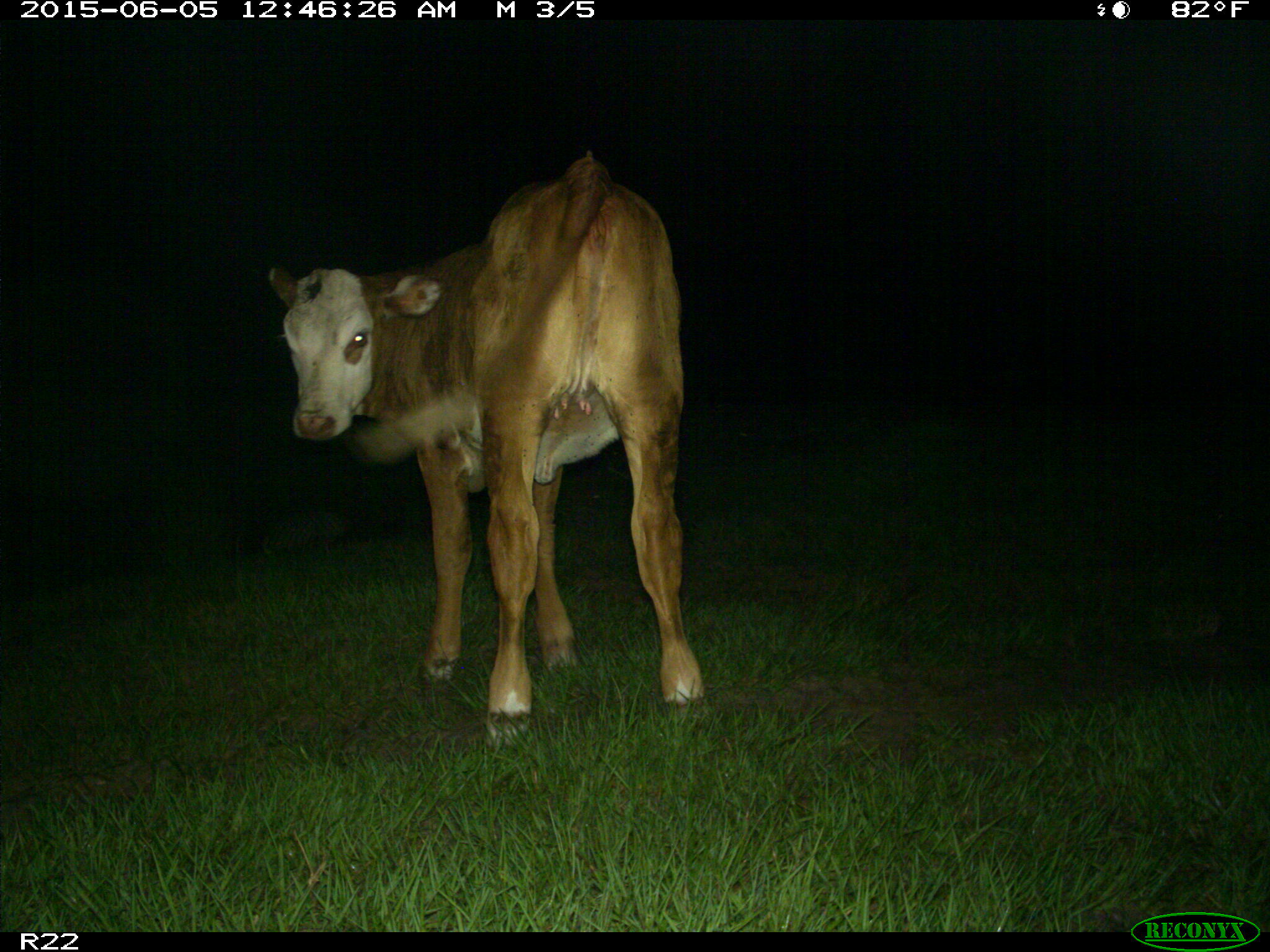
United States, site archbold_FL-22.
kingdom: Animalia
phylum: Chordata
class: Mammalia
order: Artiodactyla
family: Bovidae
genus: Bos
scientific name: Bos taurus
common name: domestic cow